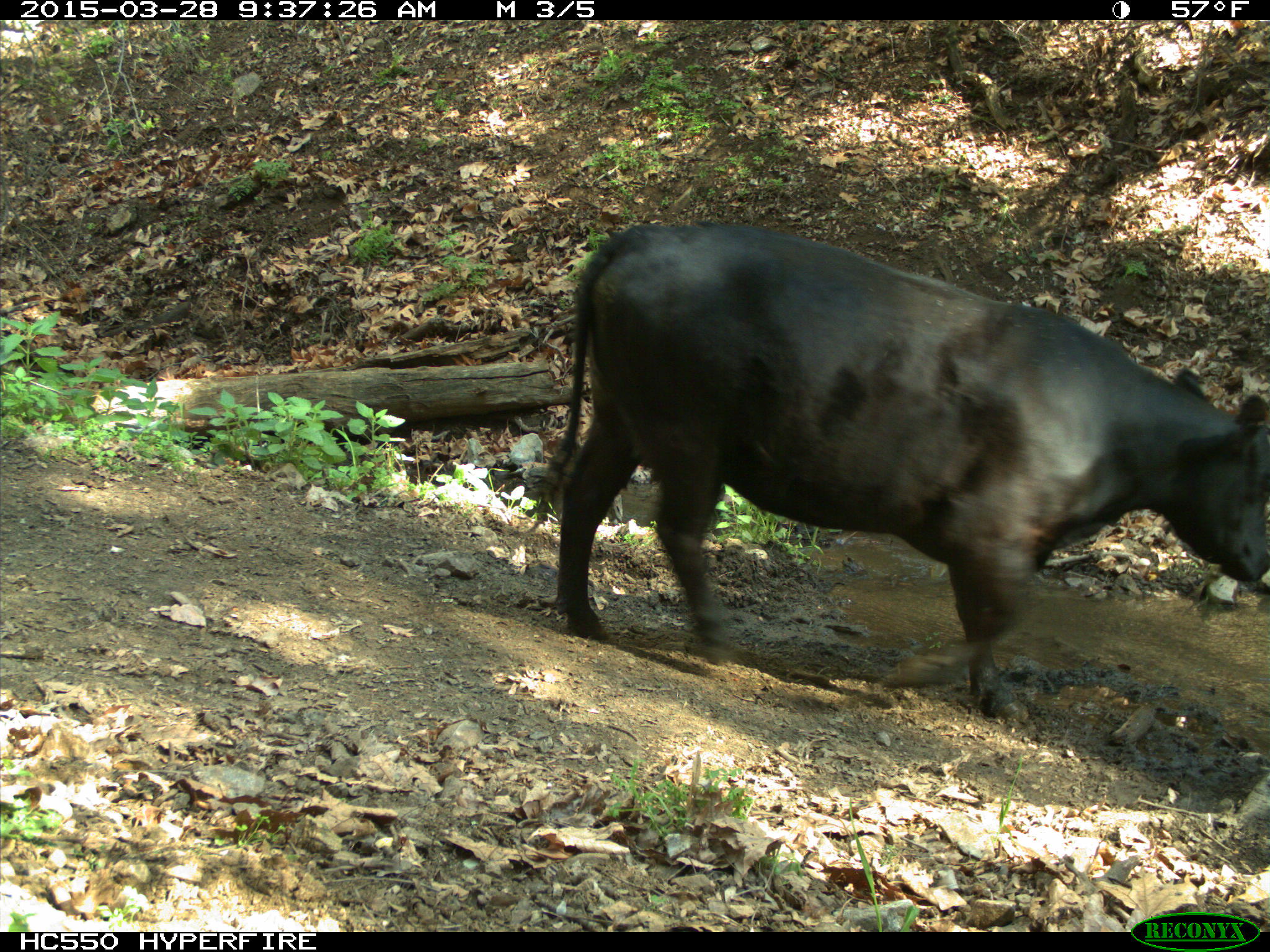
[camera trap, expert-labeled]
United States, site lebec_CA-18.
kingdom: Animalia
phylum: Chordata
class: Mammalia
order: Artiodactyla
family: Bovidae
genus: Bos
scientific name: Bos taurus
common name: domestic cow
Bos taurus (domestic cow).